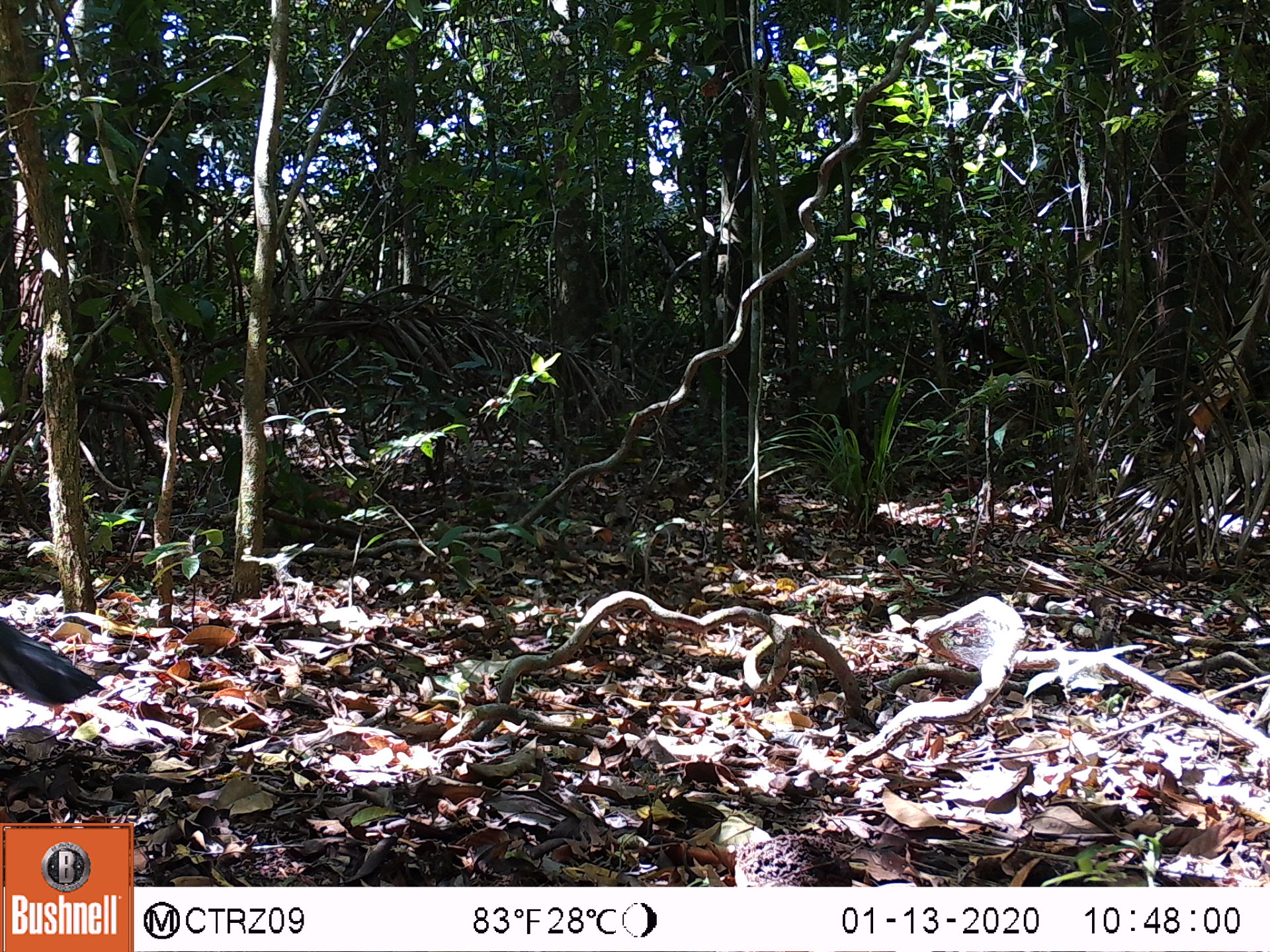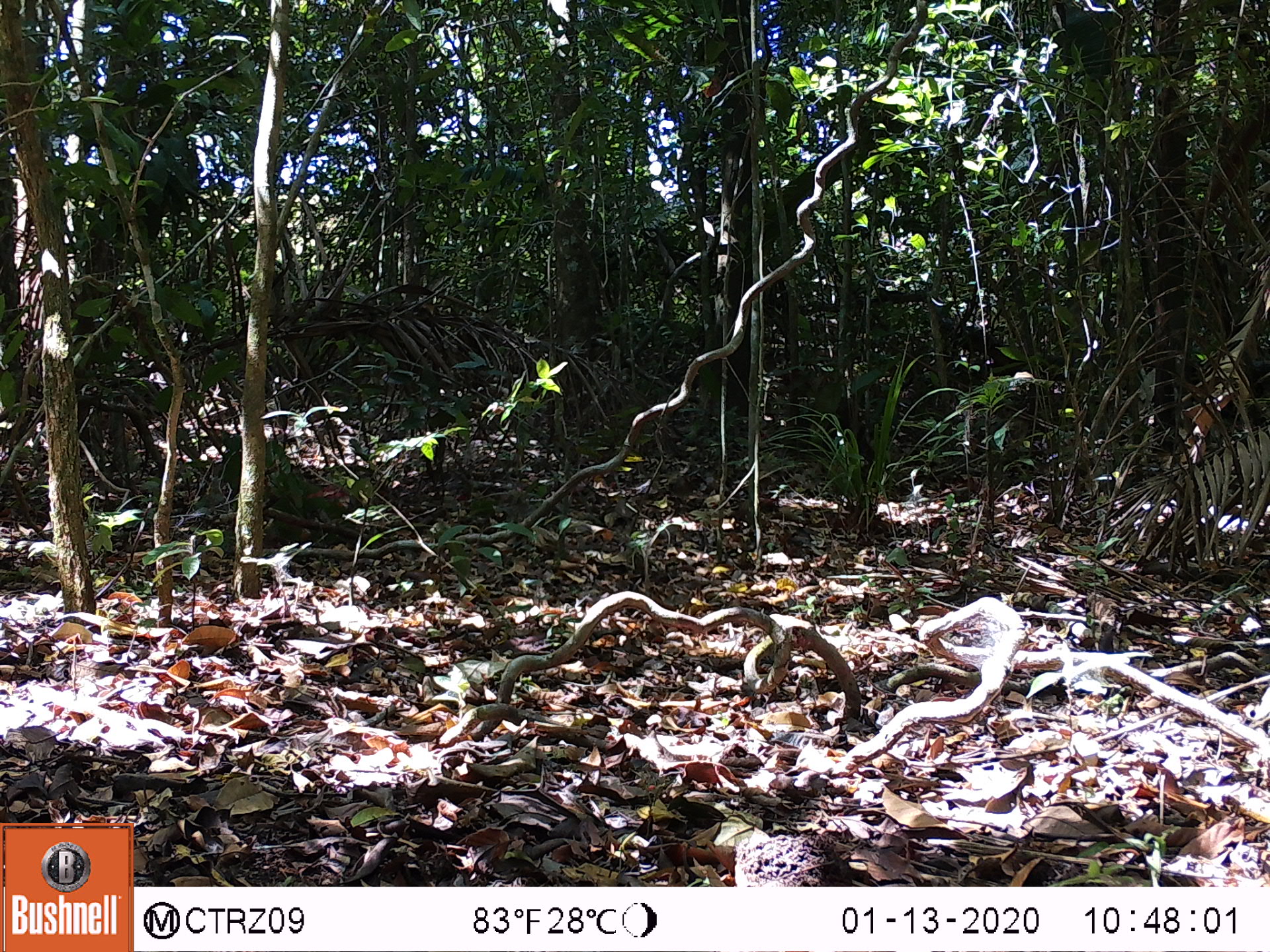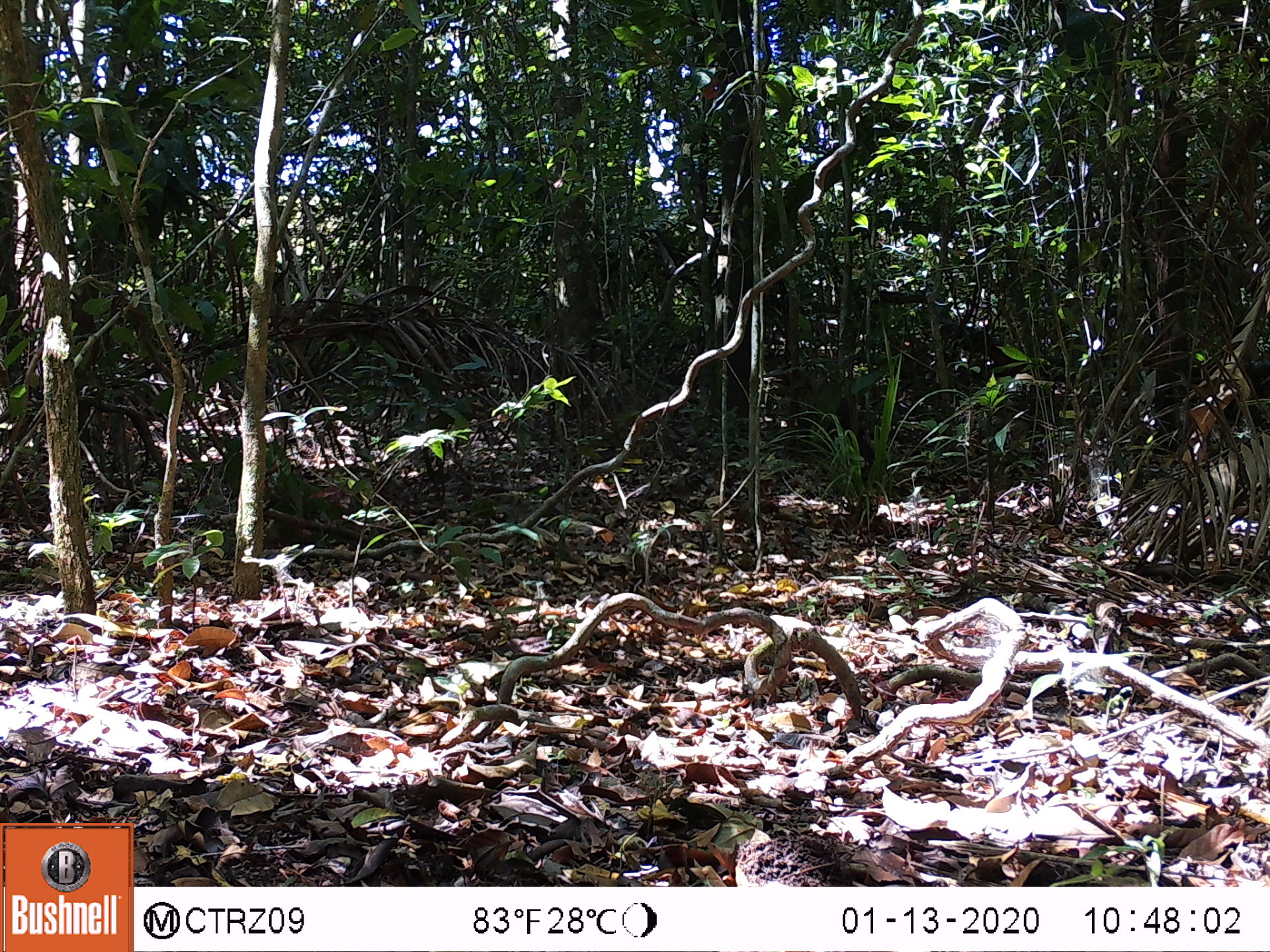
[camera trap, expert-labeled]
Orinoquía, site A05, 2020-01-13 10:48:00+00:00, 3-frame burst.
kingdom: Animalia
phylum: Chordata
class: Aves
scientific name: Aves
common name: bird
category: unknown bird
Unknown bird (bird) (Aves).